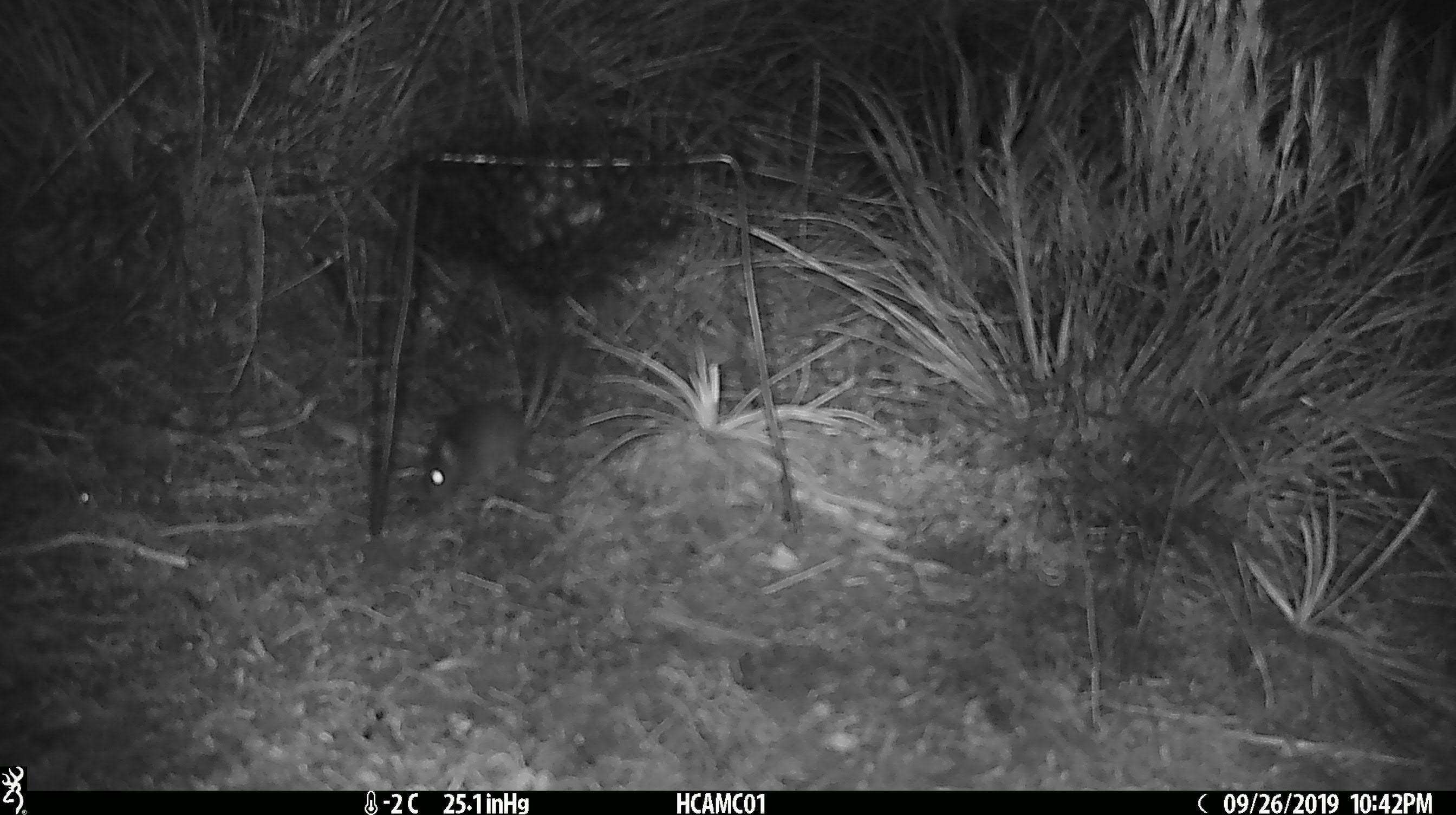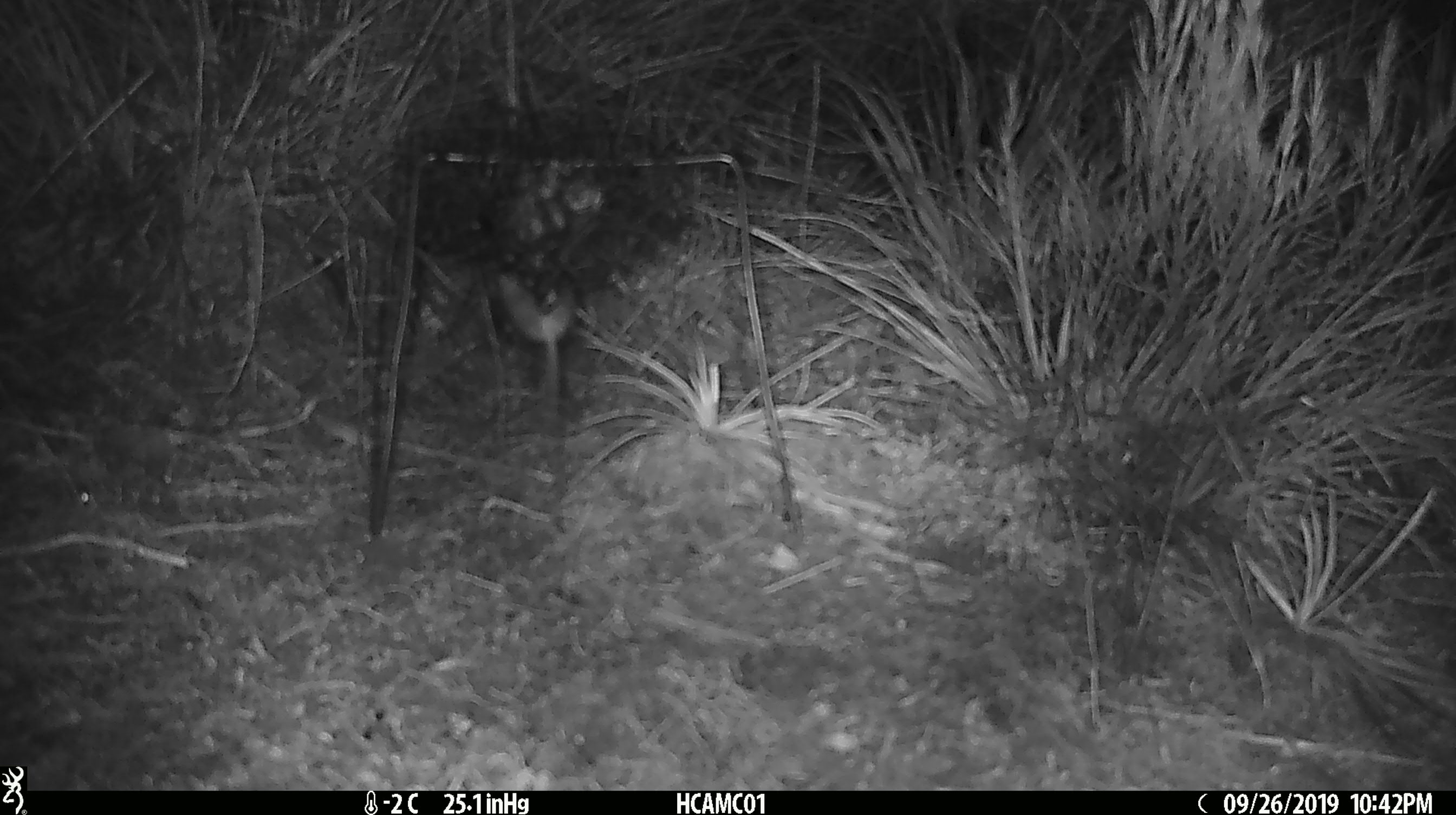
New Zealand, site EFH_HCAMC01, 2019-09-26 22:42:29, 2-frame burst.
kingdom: Animalia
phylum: Chordata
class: Mammalia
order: Rodentia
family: Muridae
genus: Mus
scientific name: Mus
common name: mouse